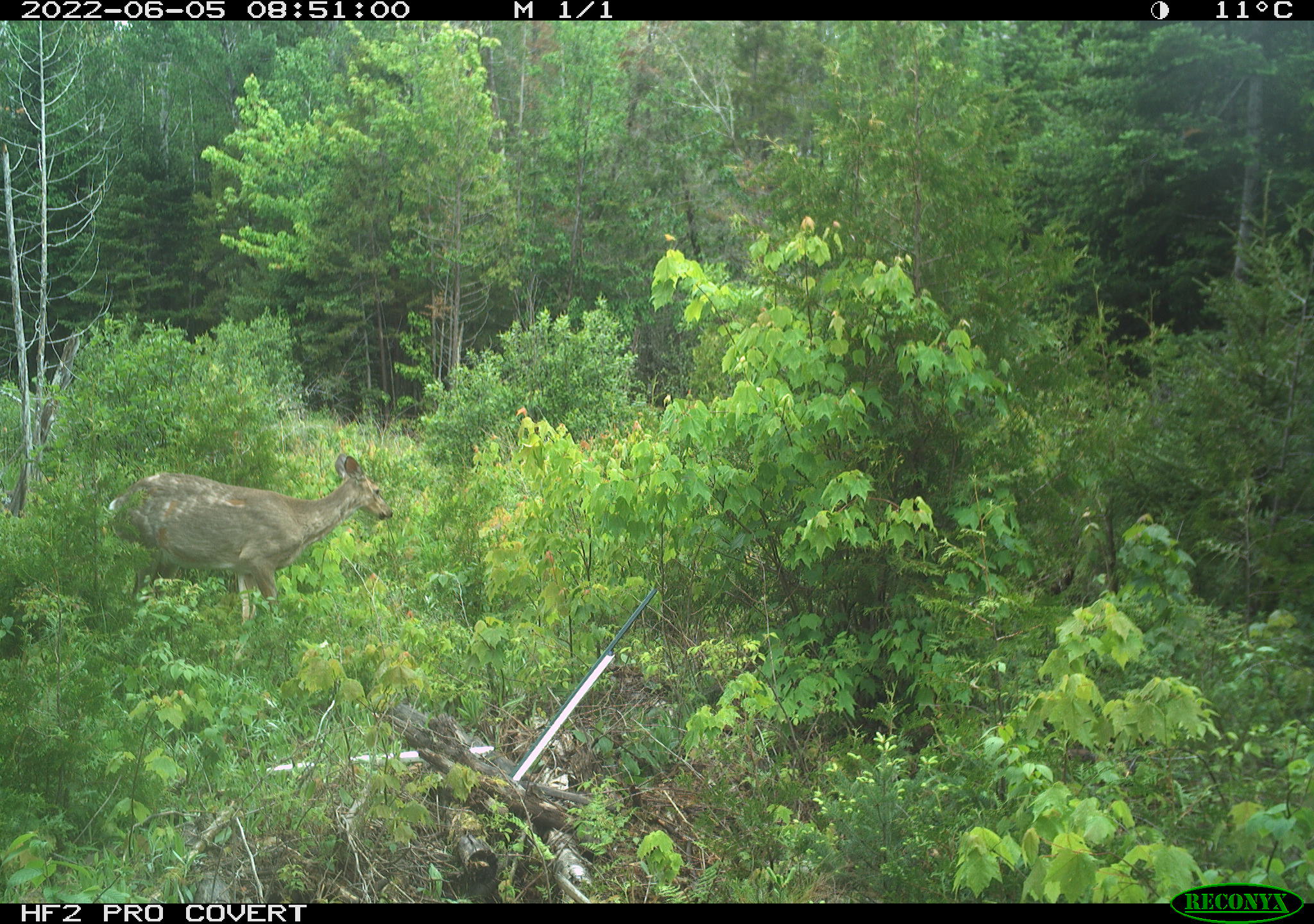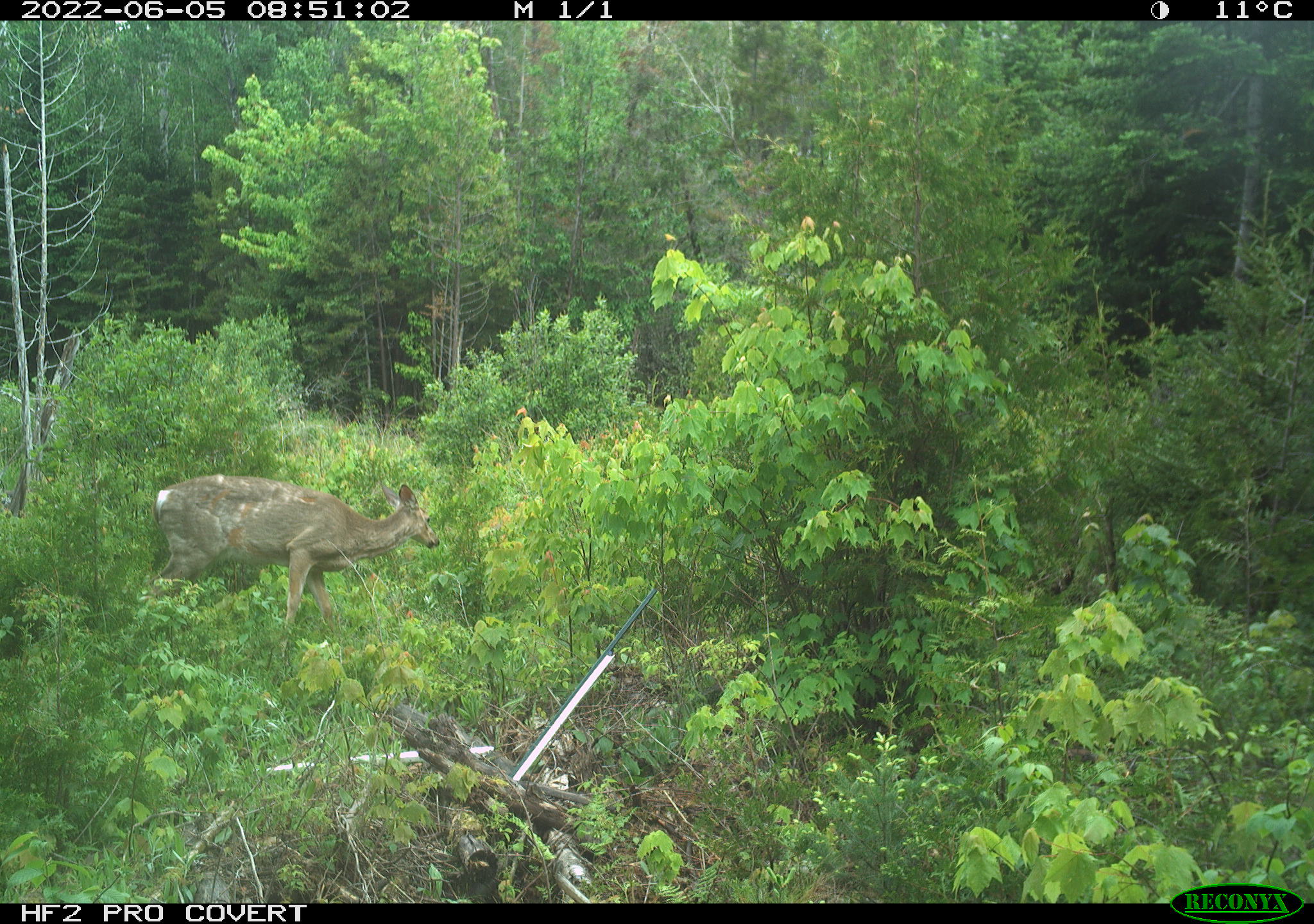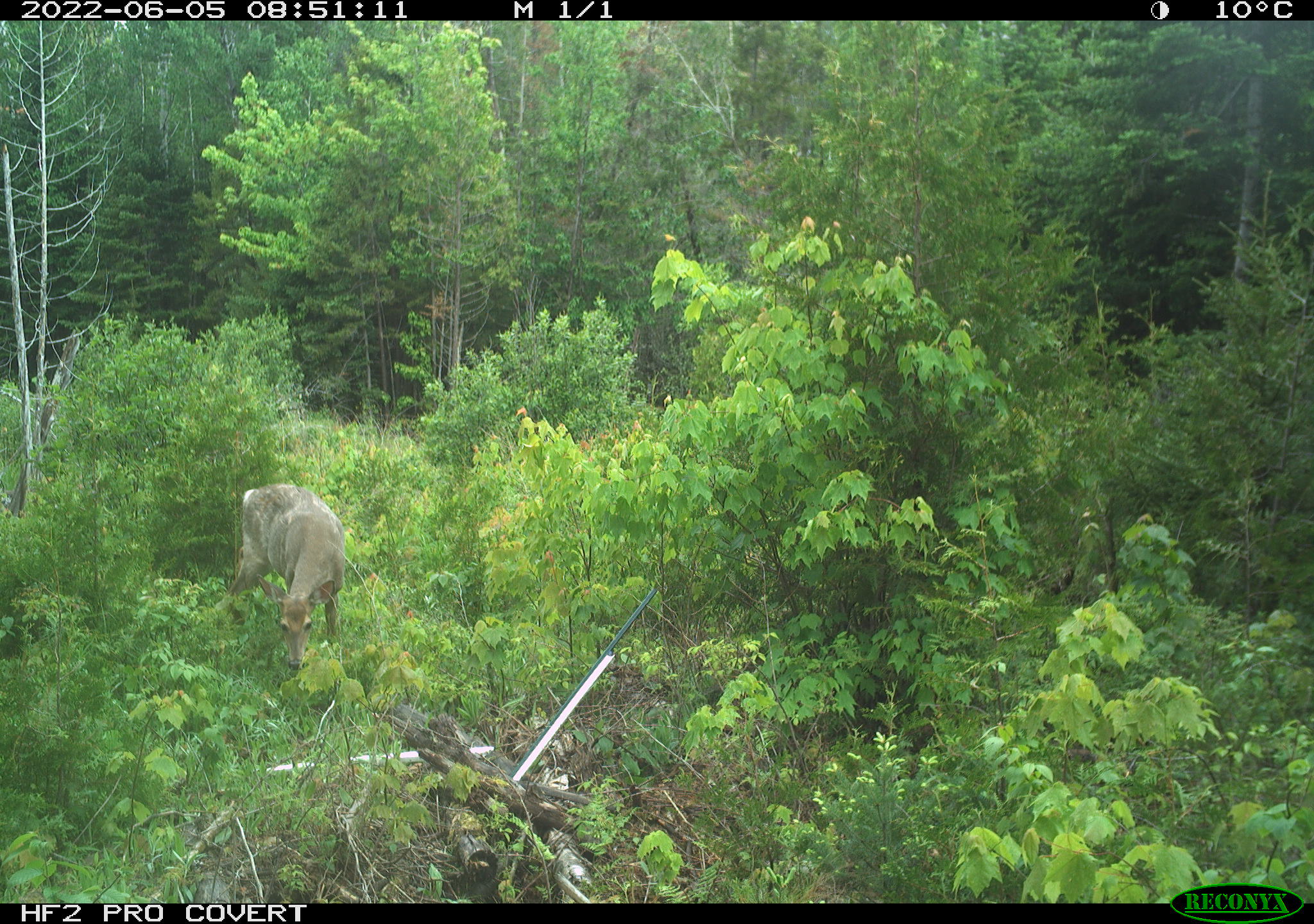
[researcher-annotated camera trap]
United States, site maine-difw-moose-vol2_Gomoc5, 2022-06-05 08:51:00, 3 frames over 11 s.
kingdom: Animalia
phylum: Chordata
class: Mammalia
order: Artiodactyla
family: Cervidae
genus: Odocoileus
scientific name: Odocoileus virginianus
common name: white-tailed deer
White-tailed deer (Odocoileus virginianus).